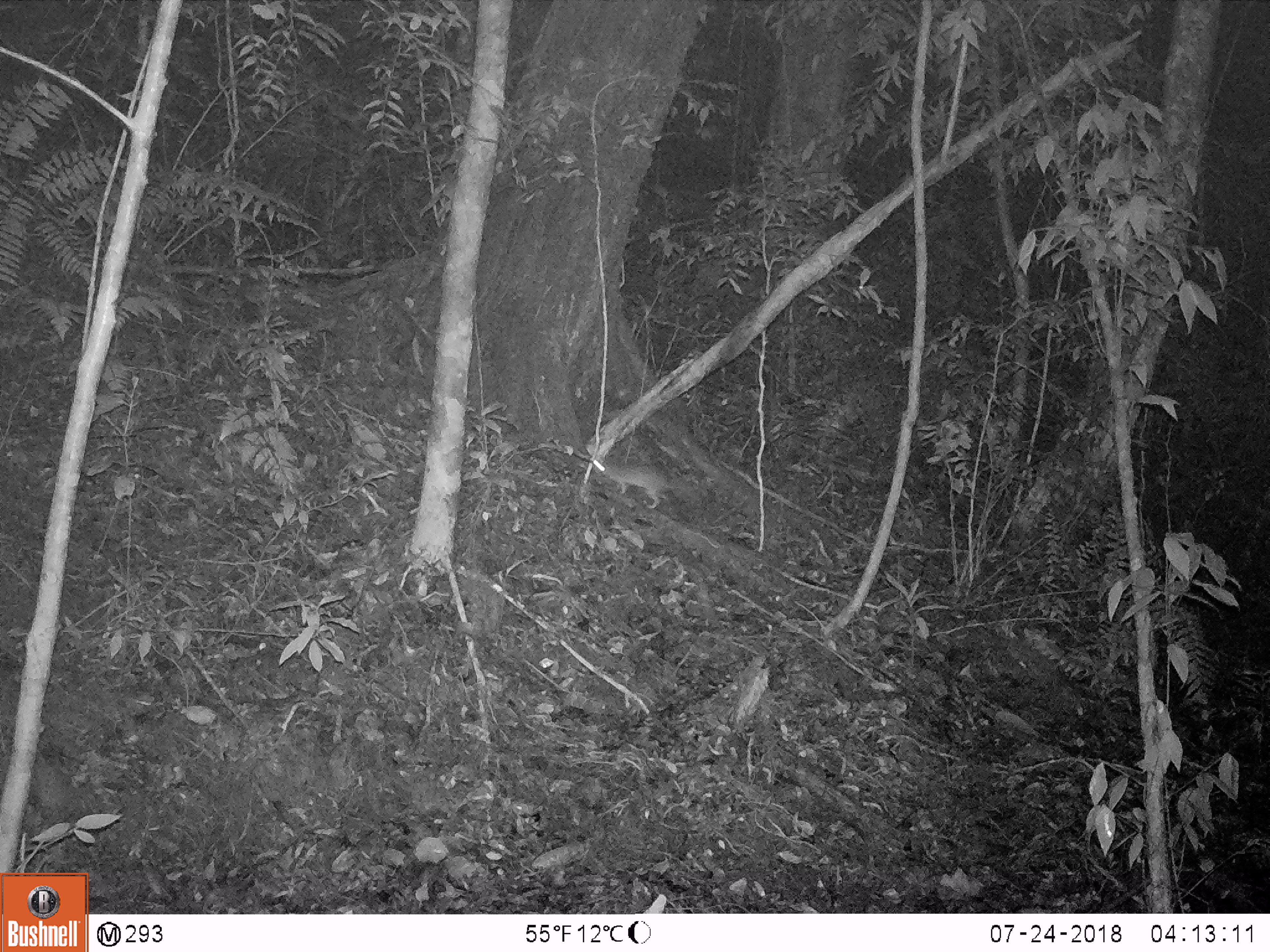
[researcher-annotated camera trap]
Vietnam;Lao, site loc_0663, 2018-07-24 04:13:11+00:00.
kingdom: Animalia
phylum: Chordata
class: Mammalia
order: Rodentia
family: Muridae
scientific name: Muridae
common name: old-world mice and rats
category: unidentified murid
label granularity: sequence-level